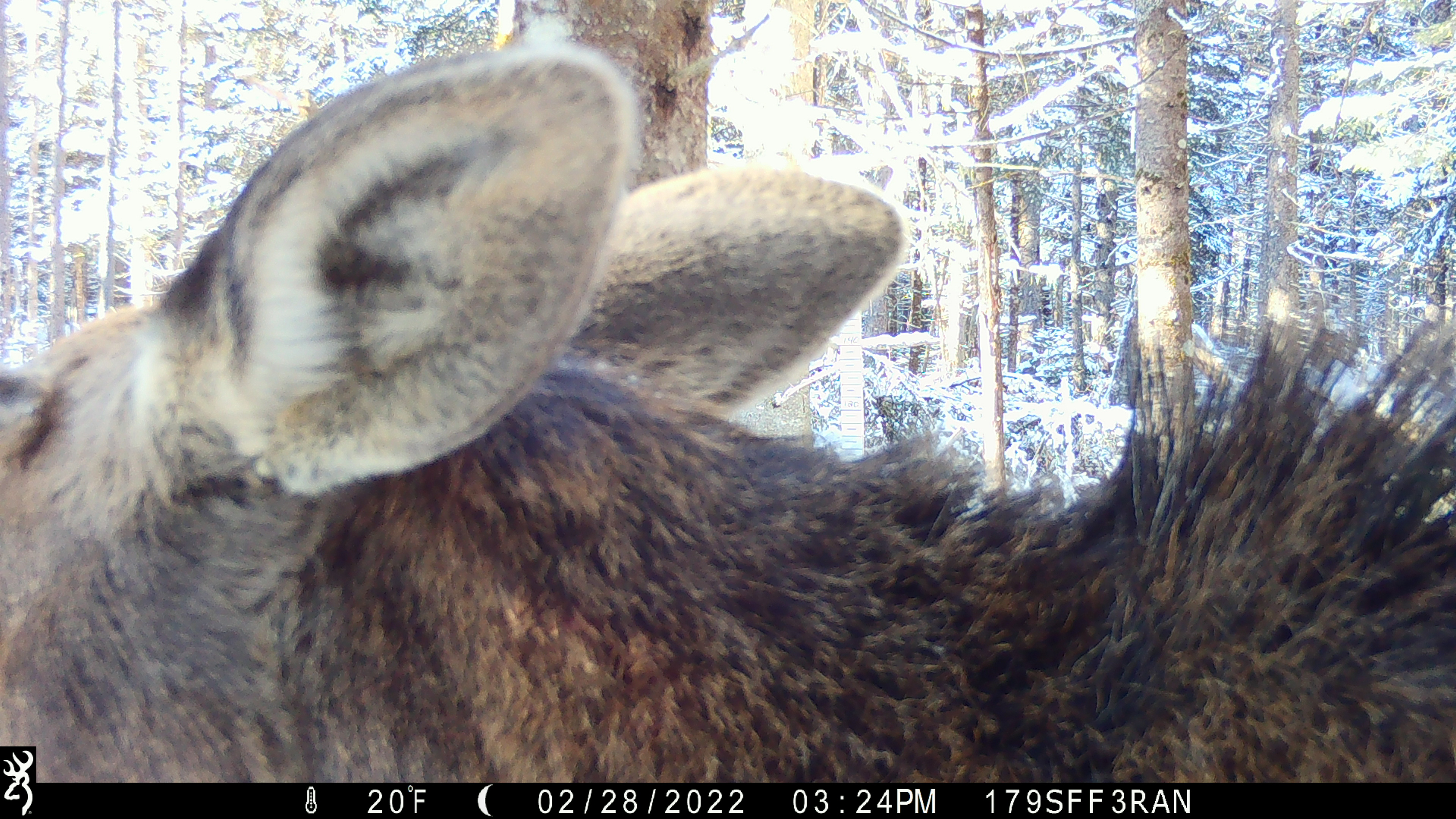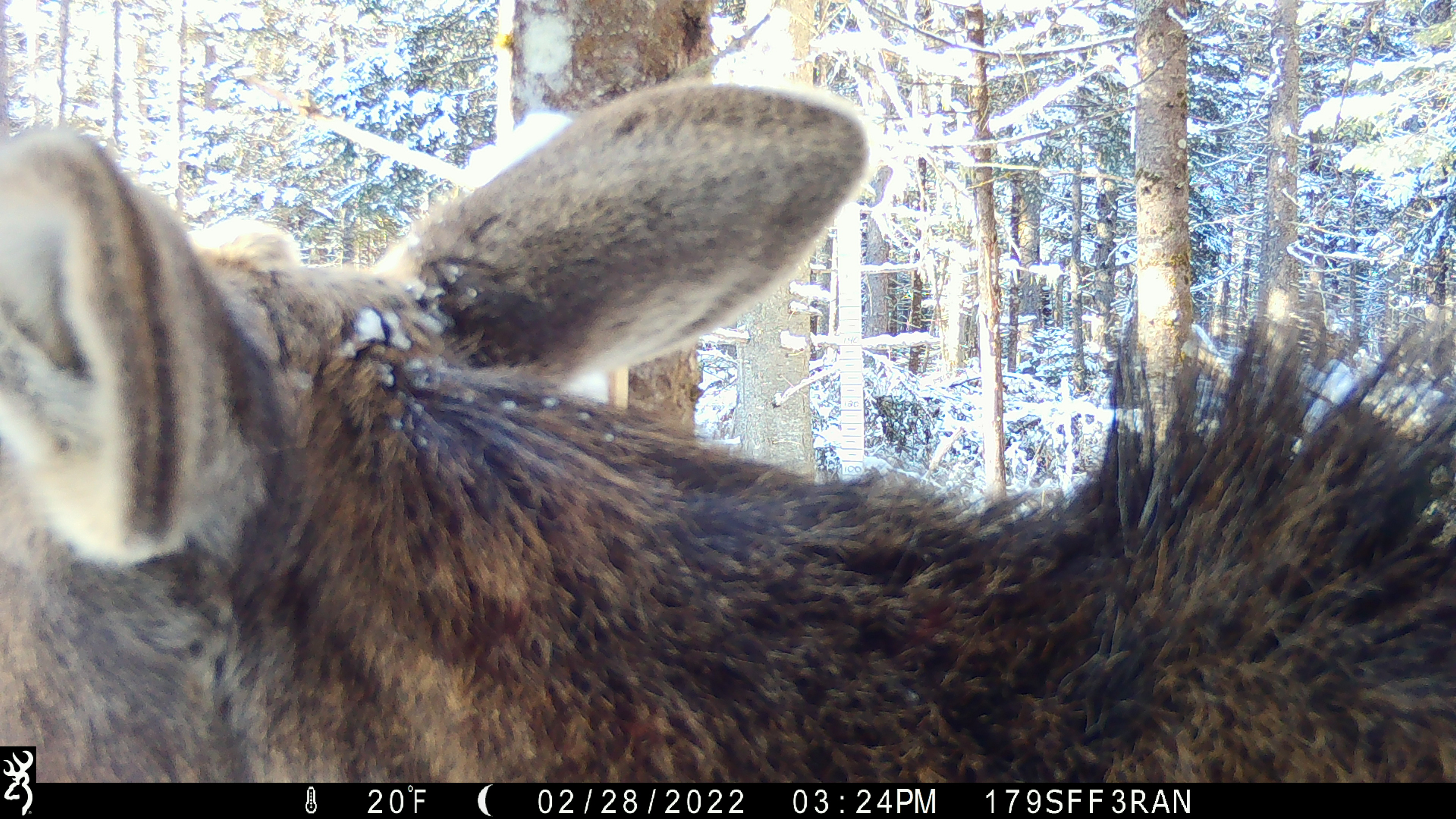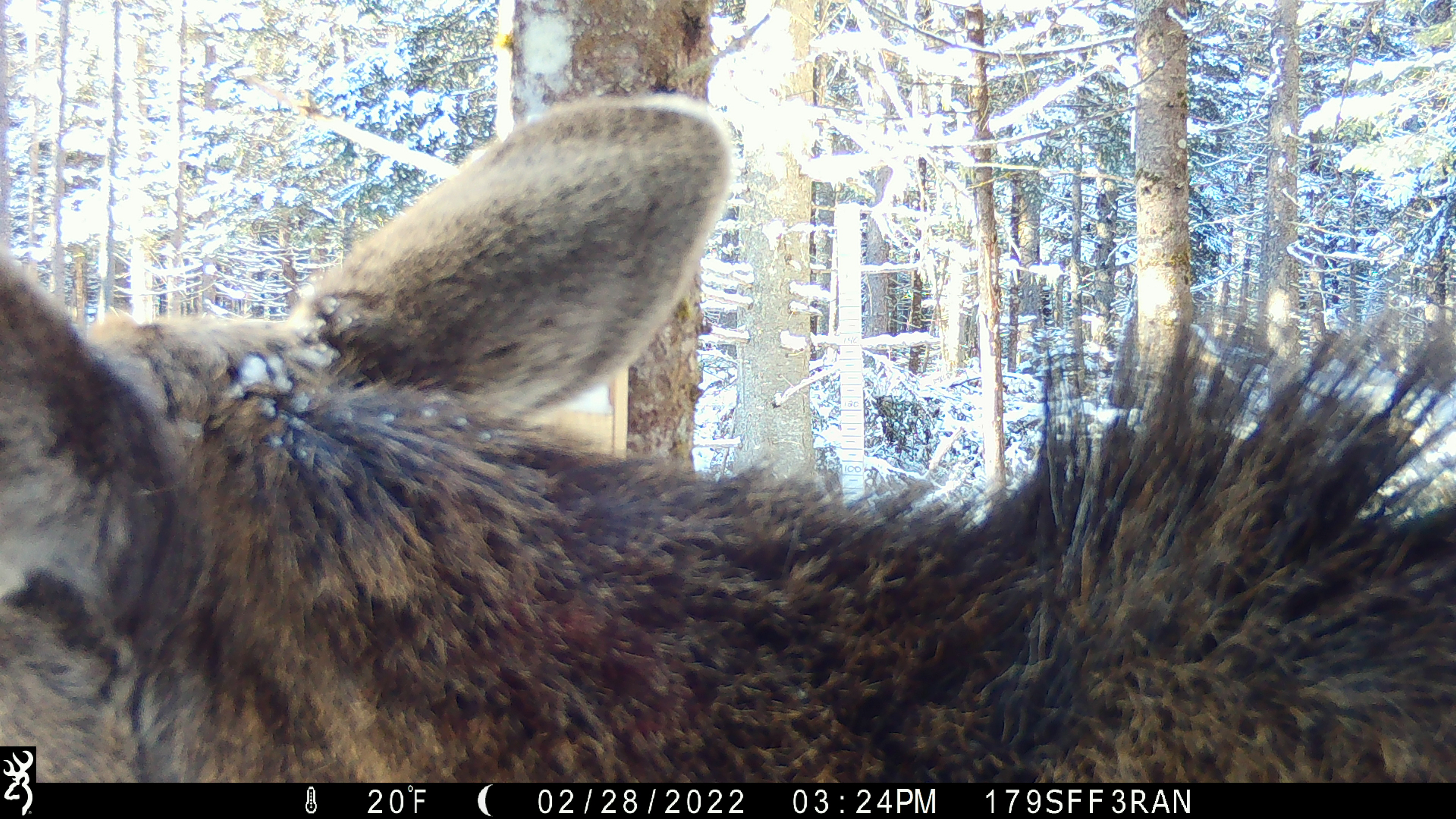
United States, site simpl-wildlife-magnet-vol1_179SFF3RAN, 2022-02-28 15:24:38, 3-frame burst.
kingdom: Animalia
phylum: Chordata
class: Mammalia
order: Artiodactyla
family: Cervidae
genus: Alces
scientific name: Alces alces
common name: moose